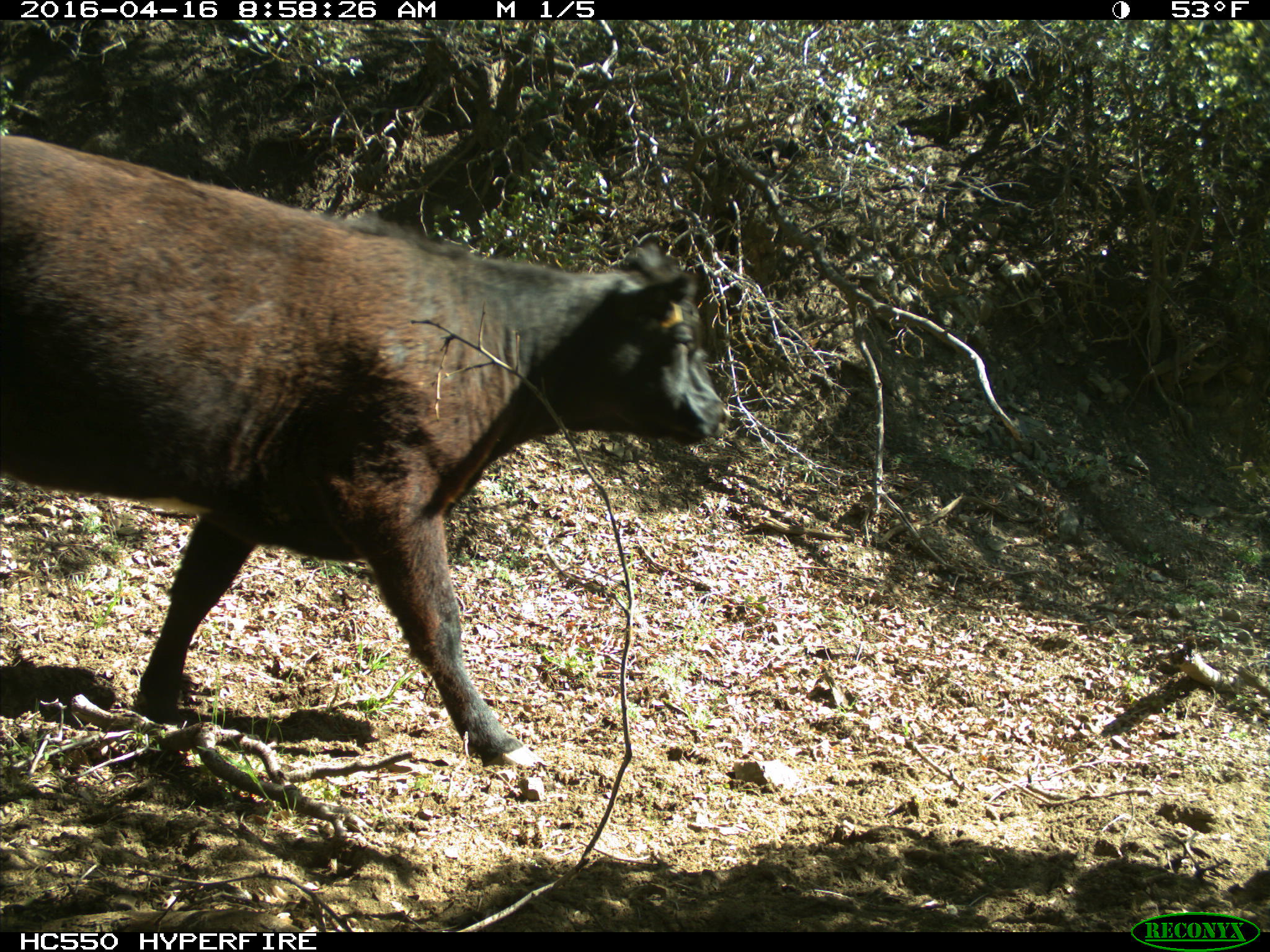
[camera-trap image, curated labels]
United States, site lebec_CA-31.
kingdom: Animalia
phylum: Chordata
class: Mammalia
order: Artiodactyla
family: Bovidae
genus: Bos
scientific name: Bos taurus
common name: domestic cow